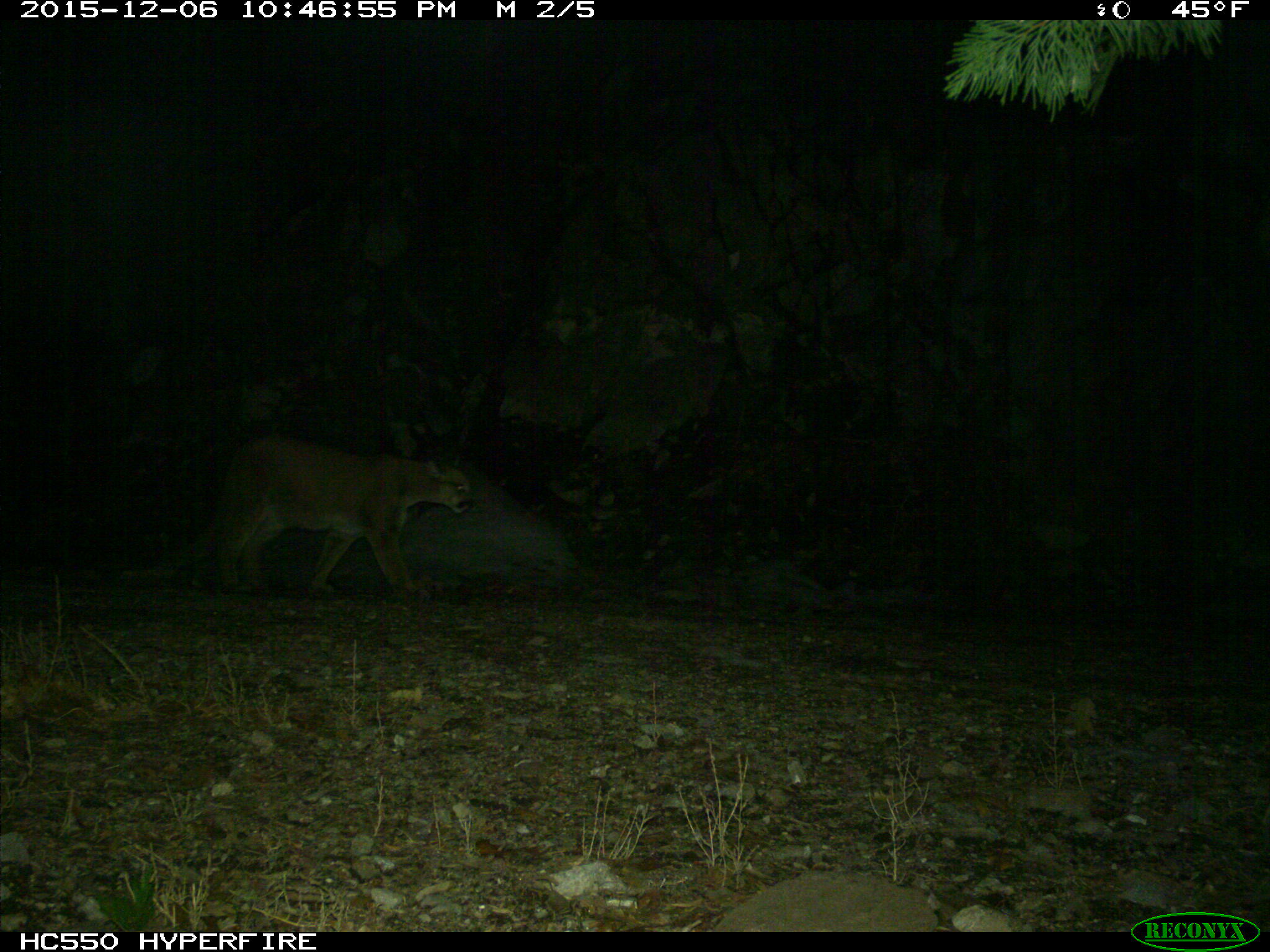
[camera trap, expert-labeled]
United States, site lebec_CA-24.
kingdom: Animalia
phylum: Chordata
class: Mammalia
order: Carnivora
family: Felidae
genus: Puma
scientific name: Puma concolor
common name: mountain lion